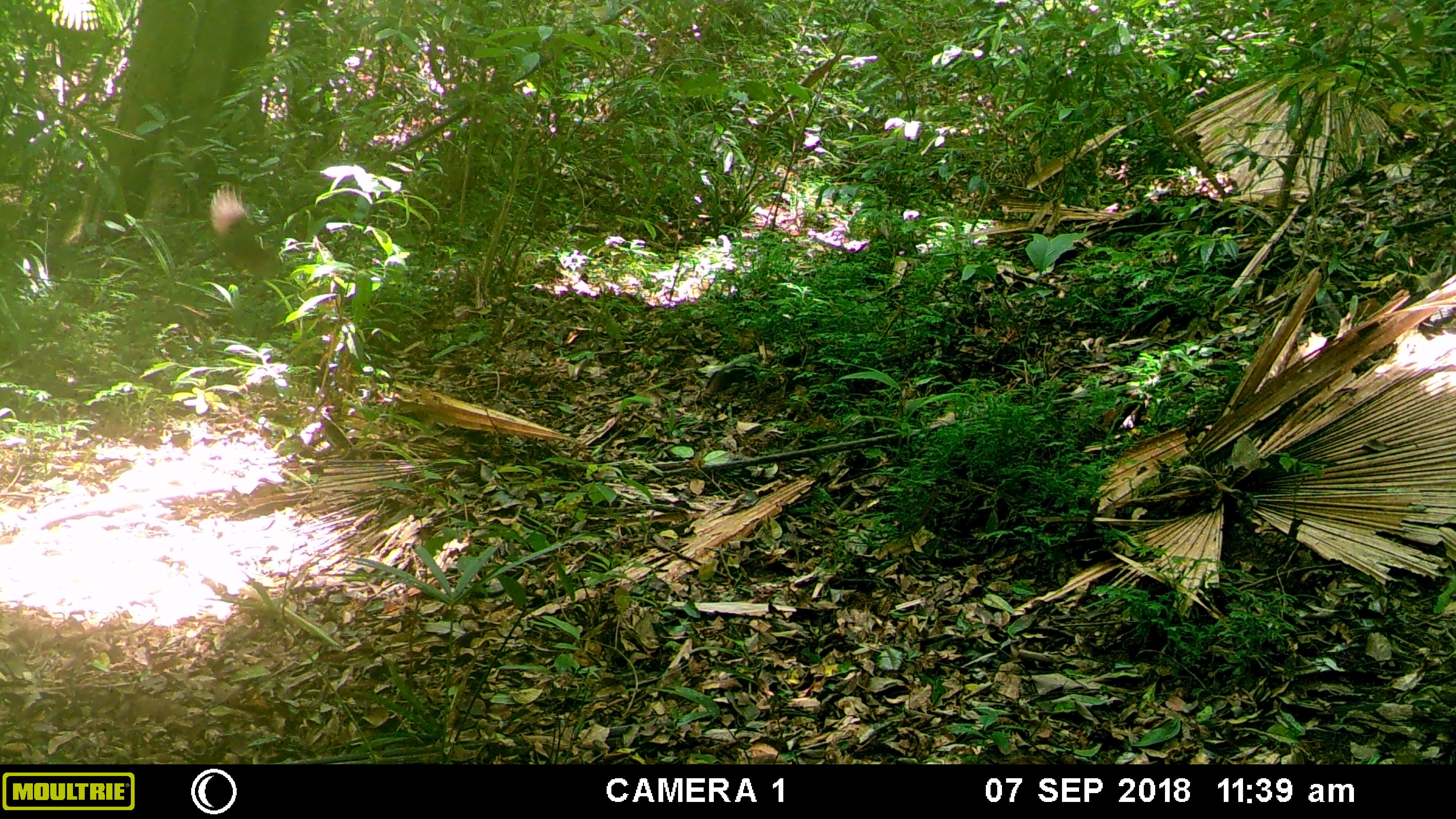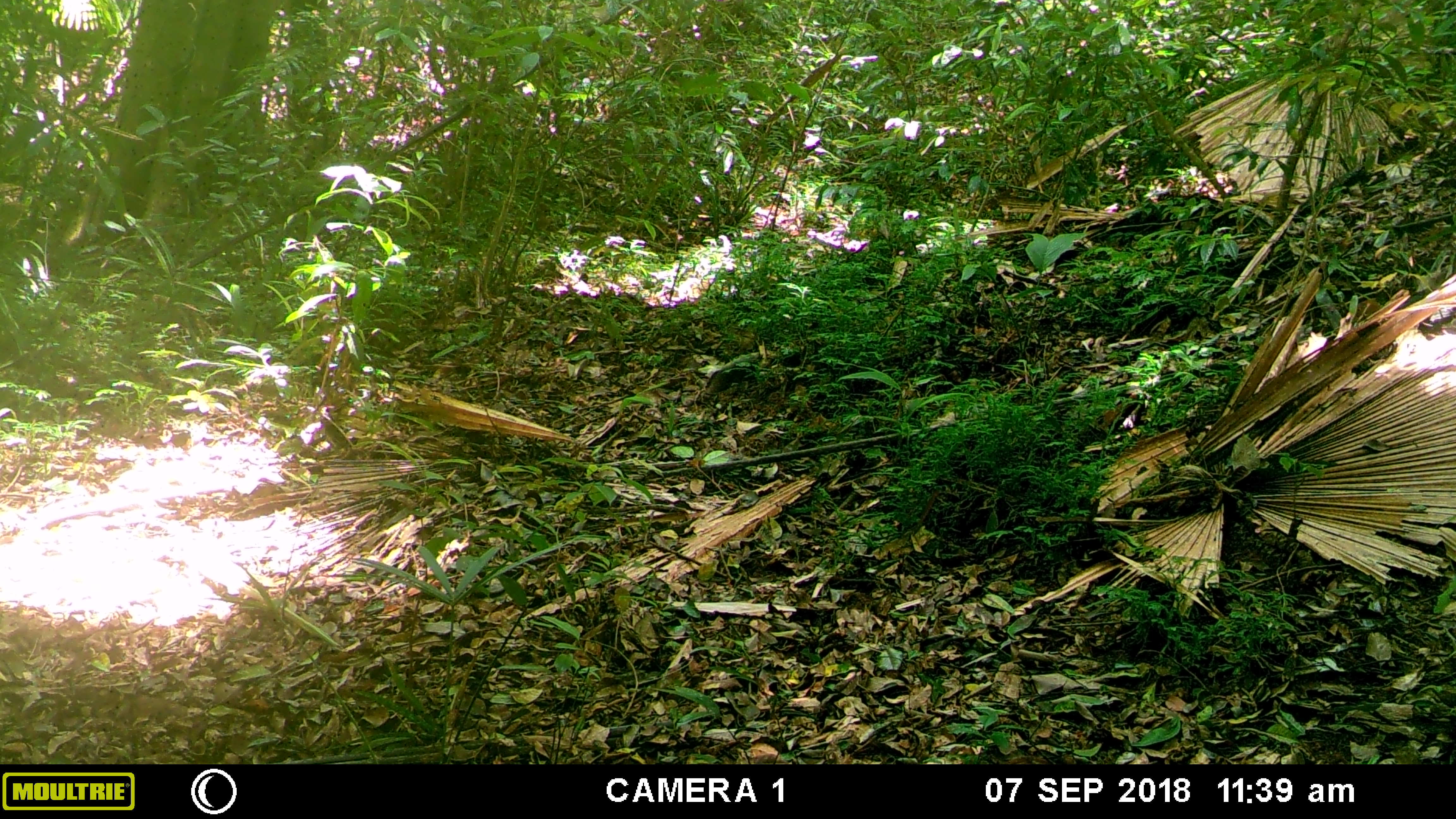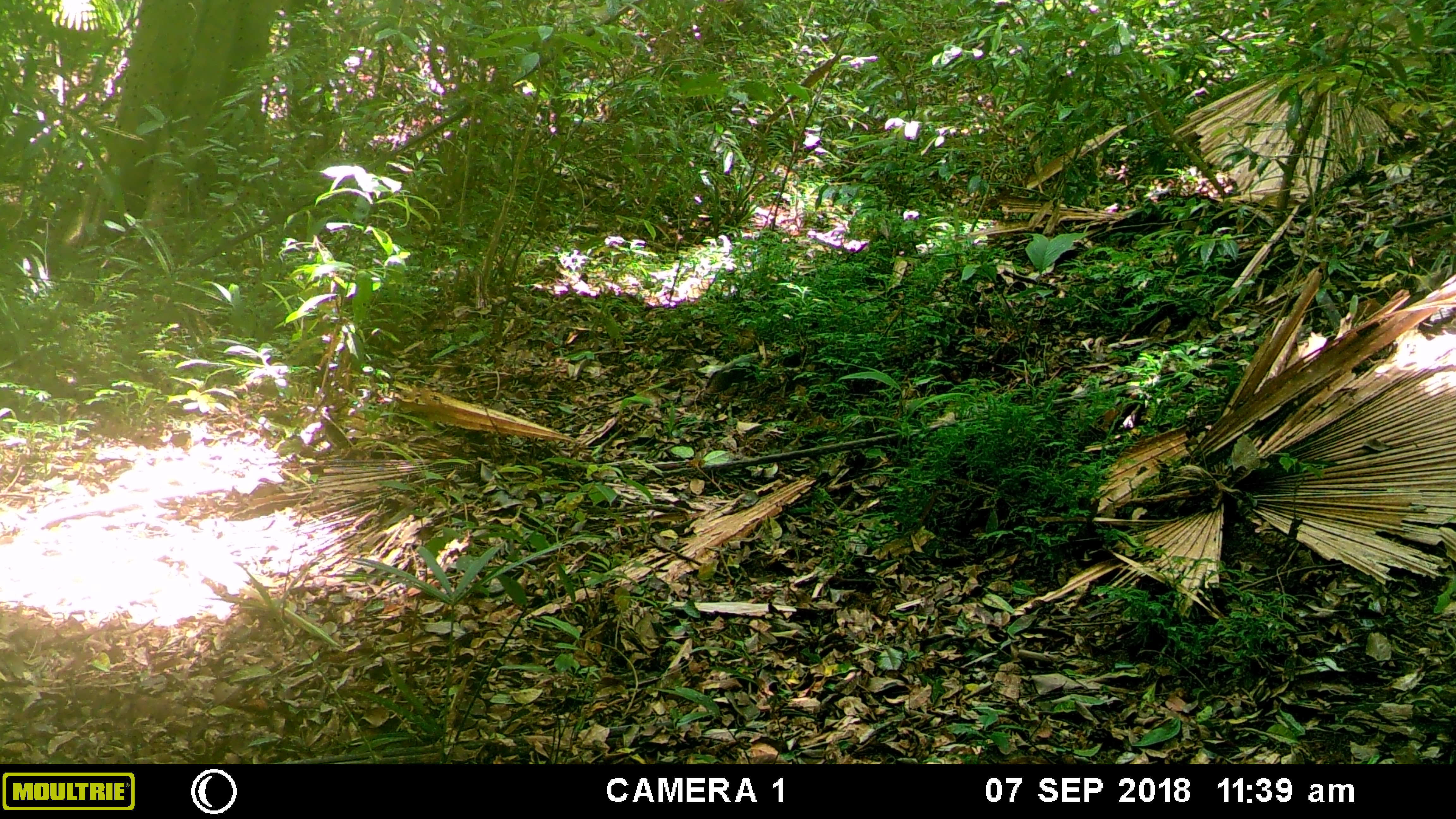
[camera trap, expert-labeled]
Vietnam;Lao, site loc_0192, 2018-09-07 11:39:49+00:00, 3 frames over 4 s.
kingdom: Animalia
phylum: Chordata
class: Aves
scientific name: Aves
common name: bird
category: unidentified bird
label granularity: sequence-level